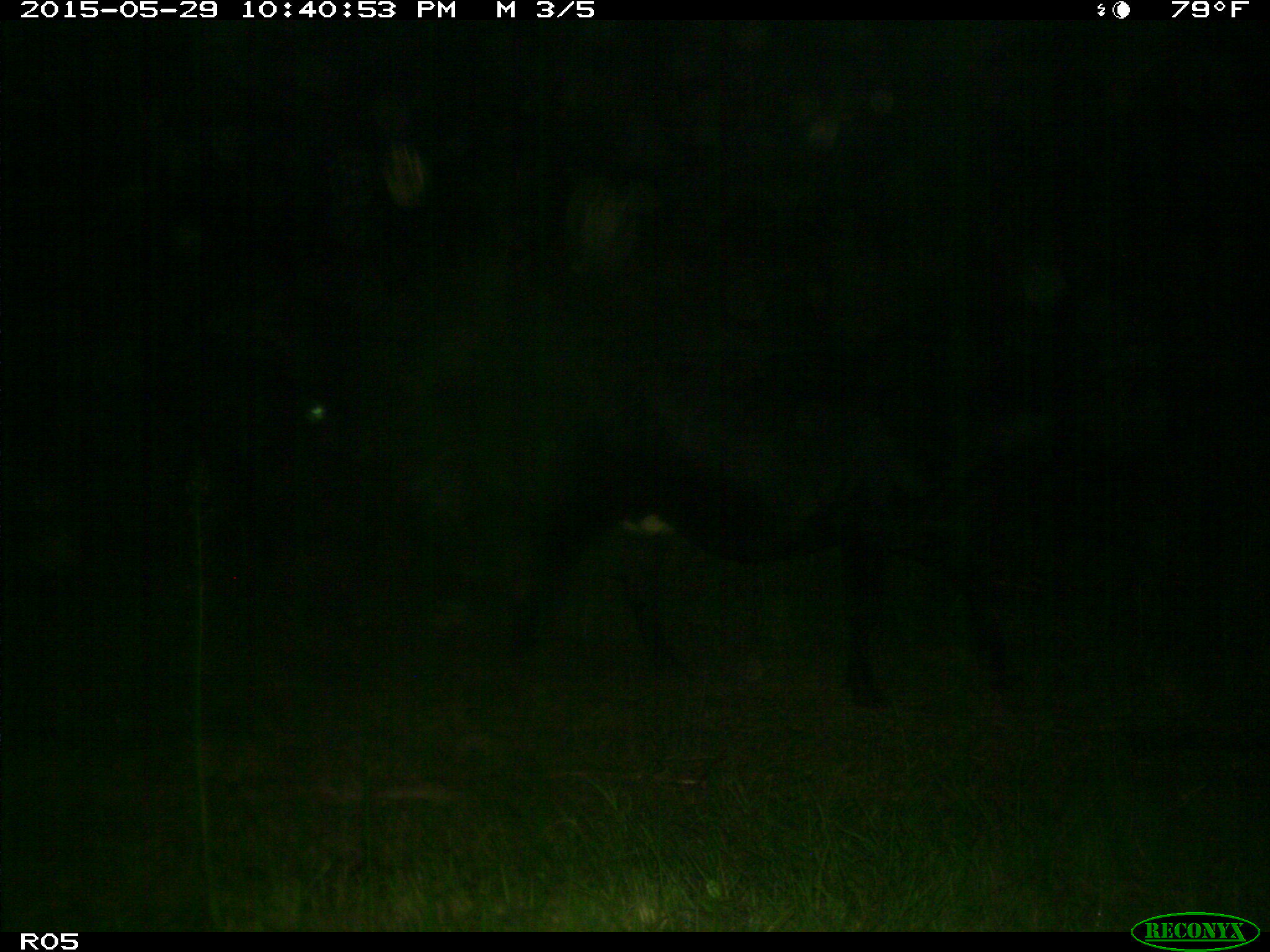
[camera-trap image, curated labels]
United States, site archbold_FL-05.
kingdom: Animalia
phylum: Chordata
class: Mammalia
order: Artiodactyla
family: Bovidae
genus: Bos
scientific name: Bos taurus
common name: domestic cow